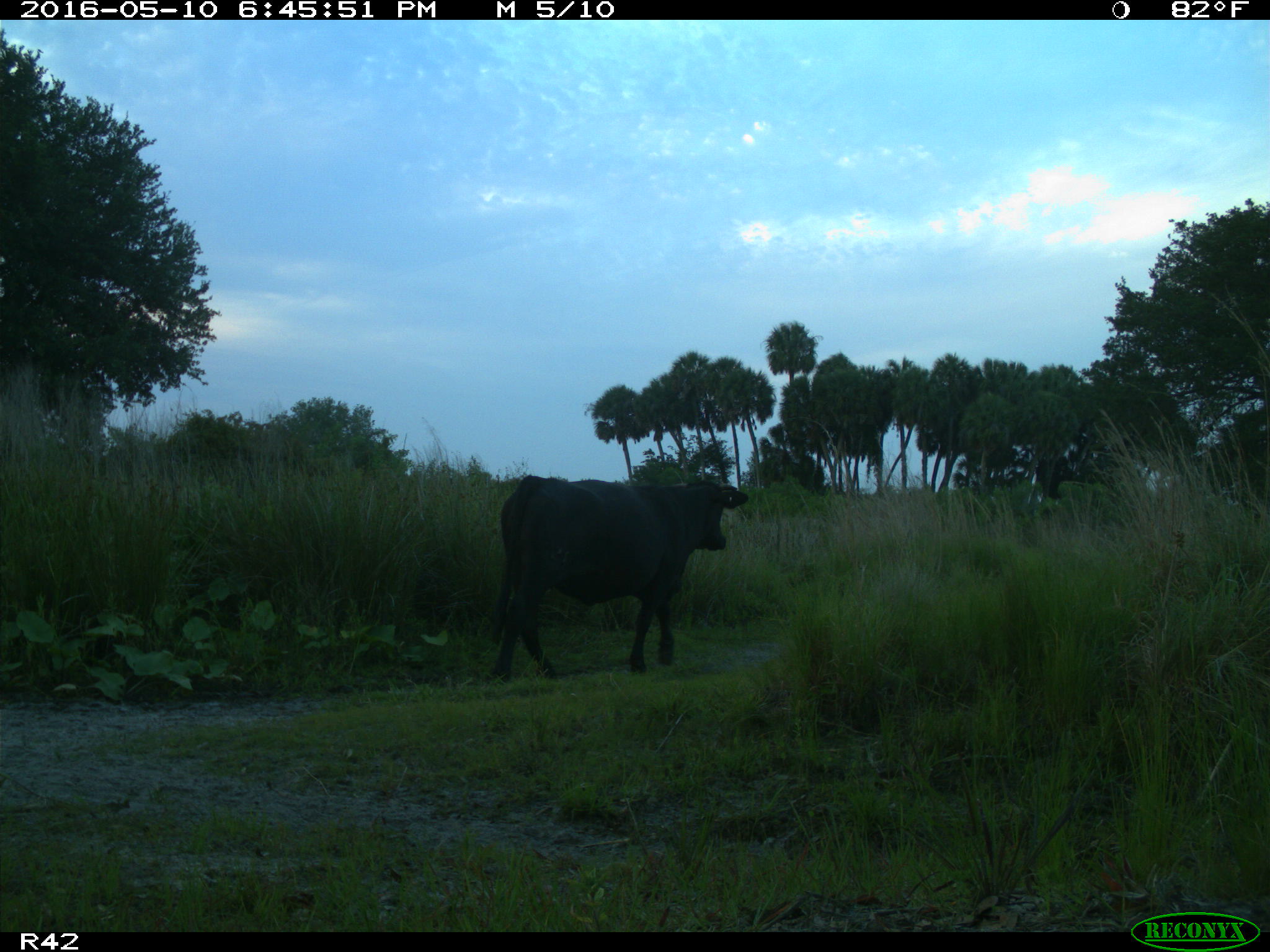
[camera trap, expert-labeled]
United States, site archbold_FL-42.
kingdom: Animalia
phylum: Chordata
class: Mammalia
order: Artiodactyla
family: Bovidae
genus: Bos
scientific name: Bos taurus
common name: domestic cow